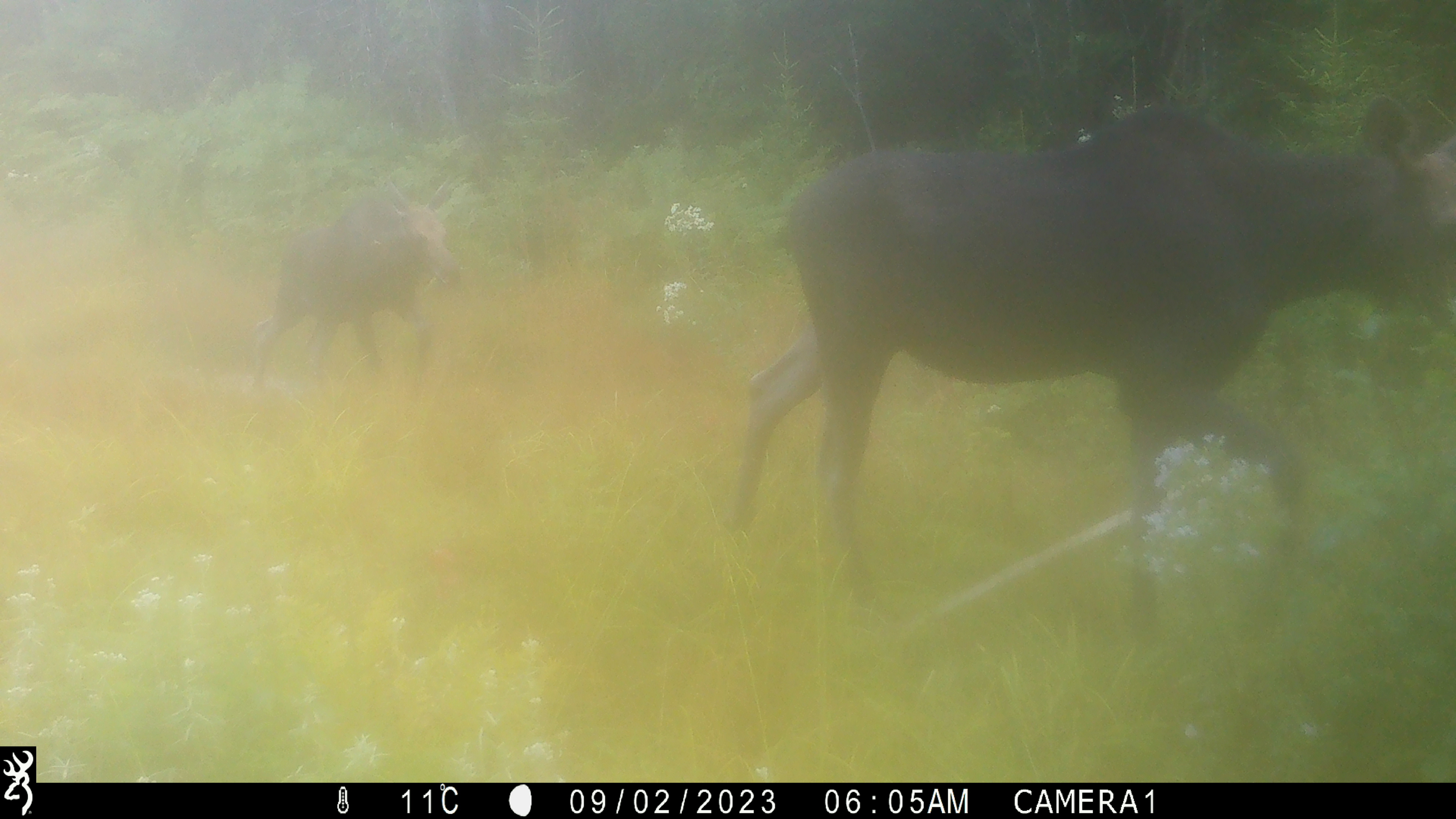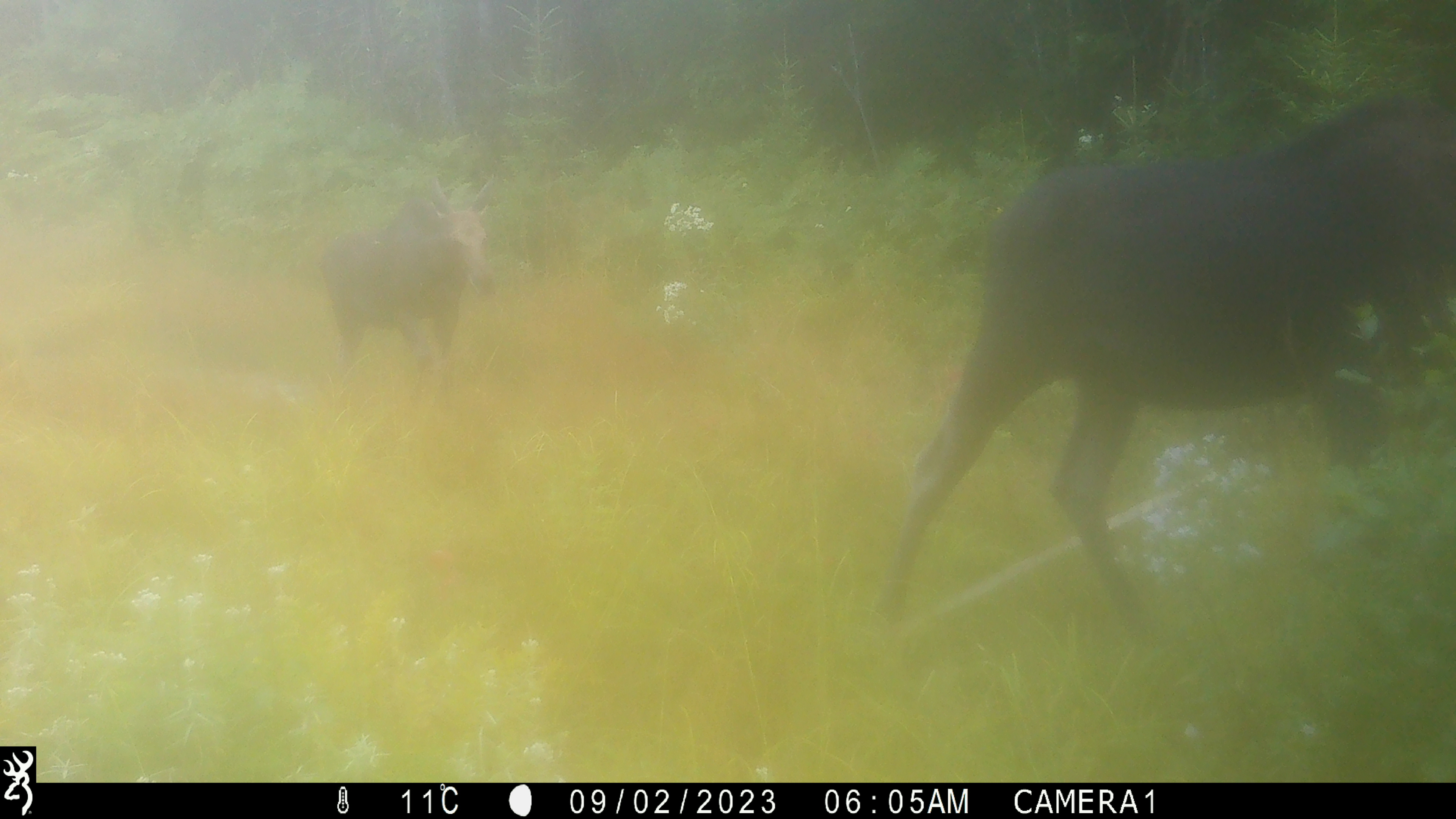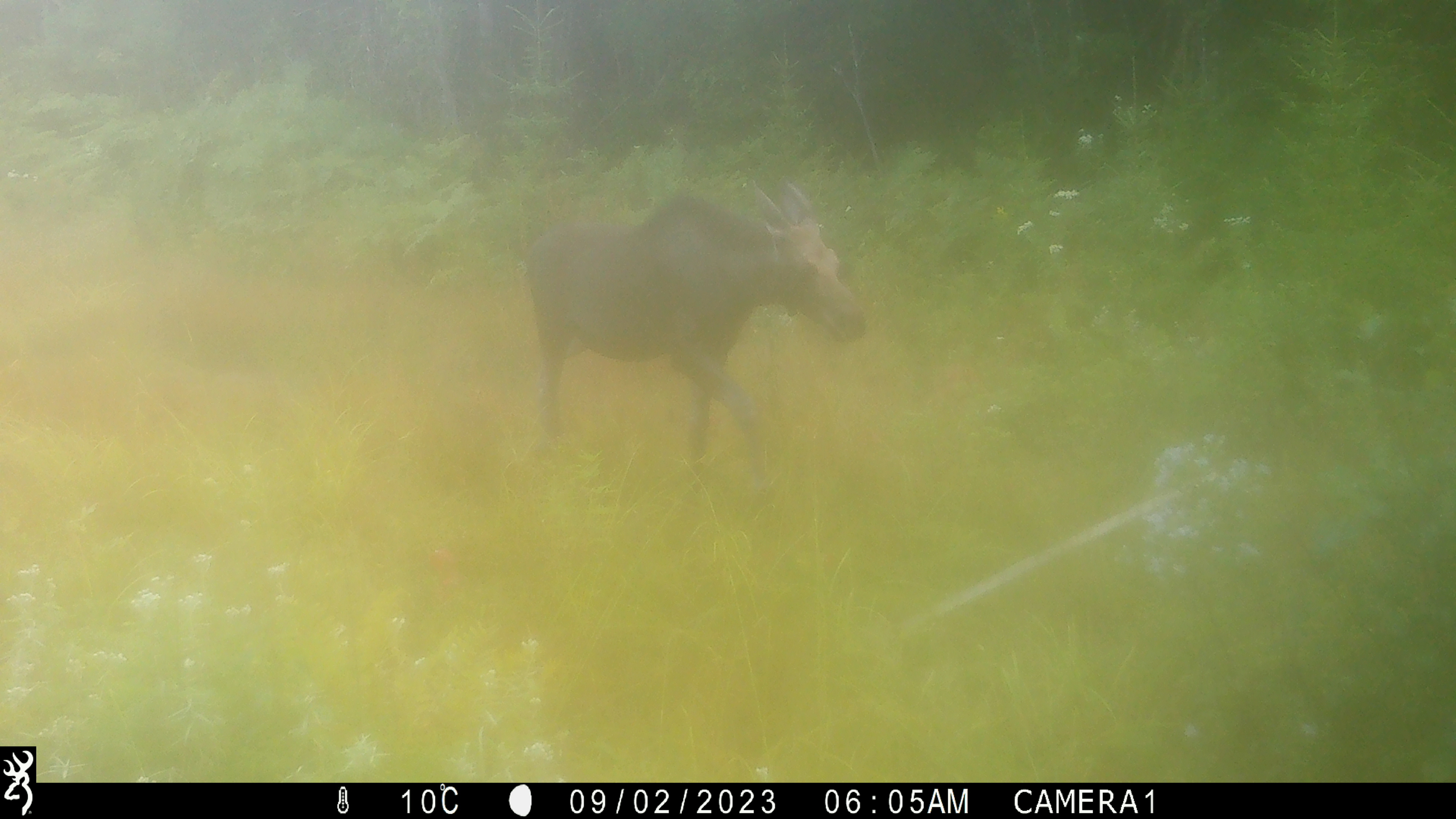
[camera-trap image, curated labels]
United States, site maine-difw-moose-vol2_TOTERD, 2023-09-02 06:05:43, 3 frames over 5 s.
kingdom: Animalia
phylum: Chordata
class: Mammalia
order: Artiodactyla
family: Cervidae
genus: Alces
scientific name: Alces alces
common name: moose